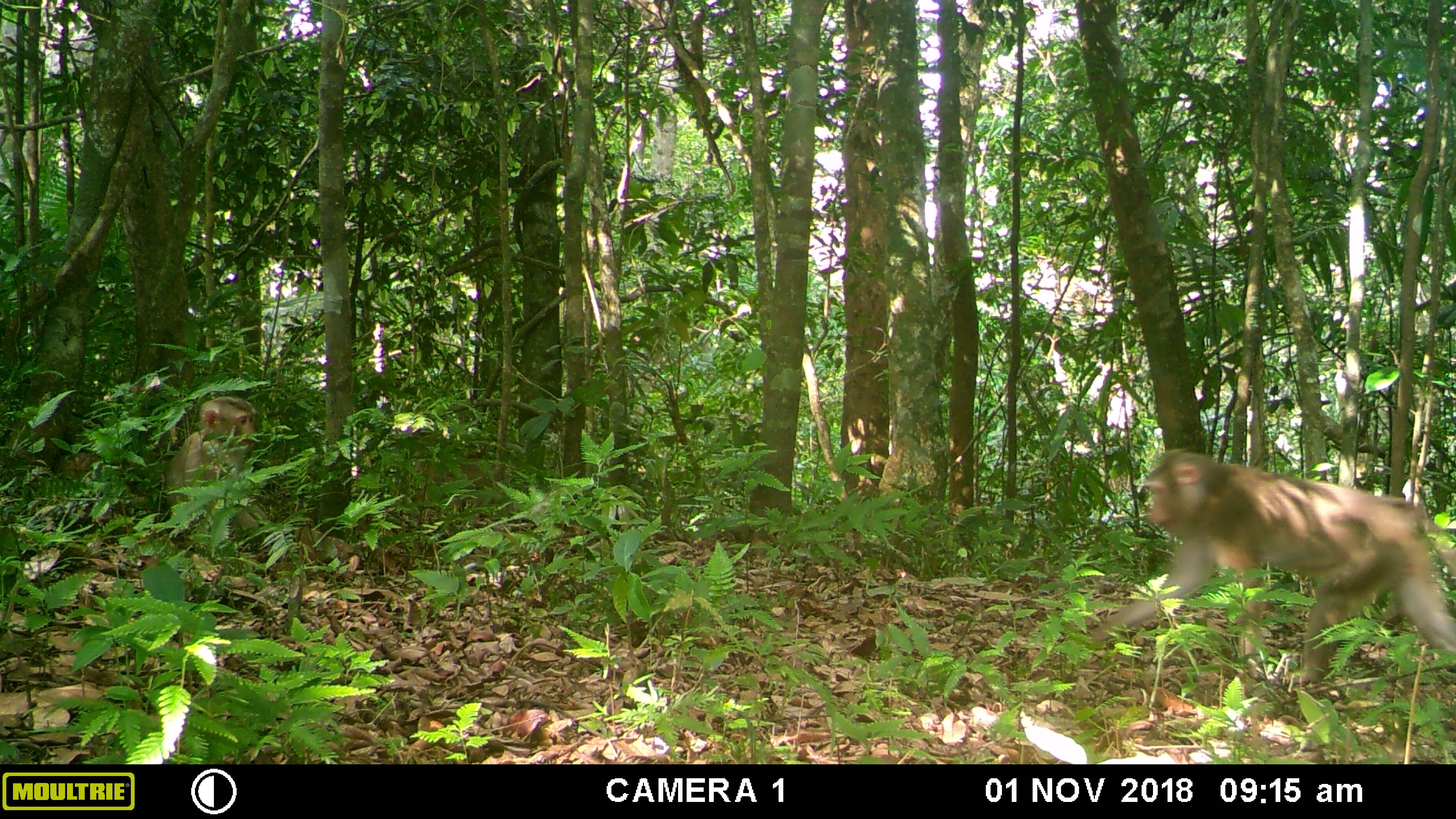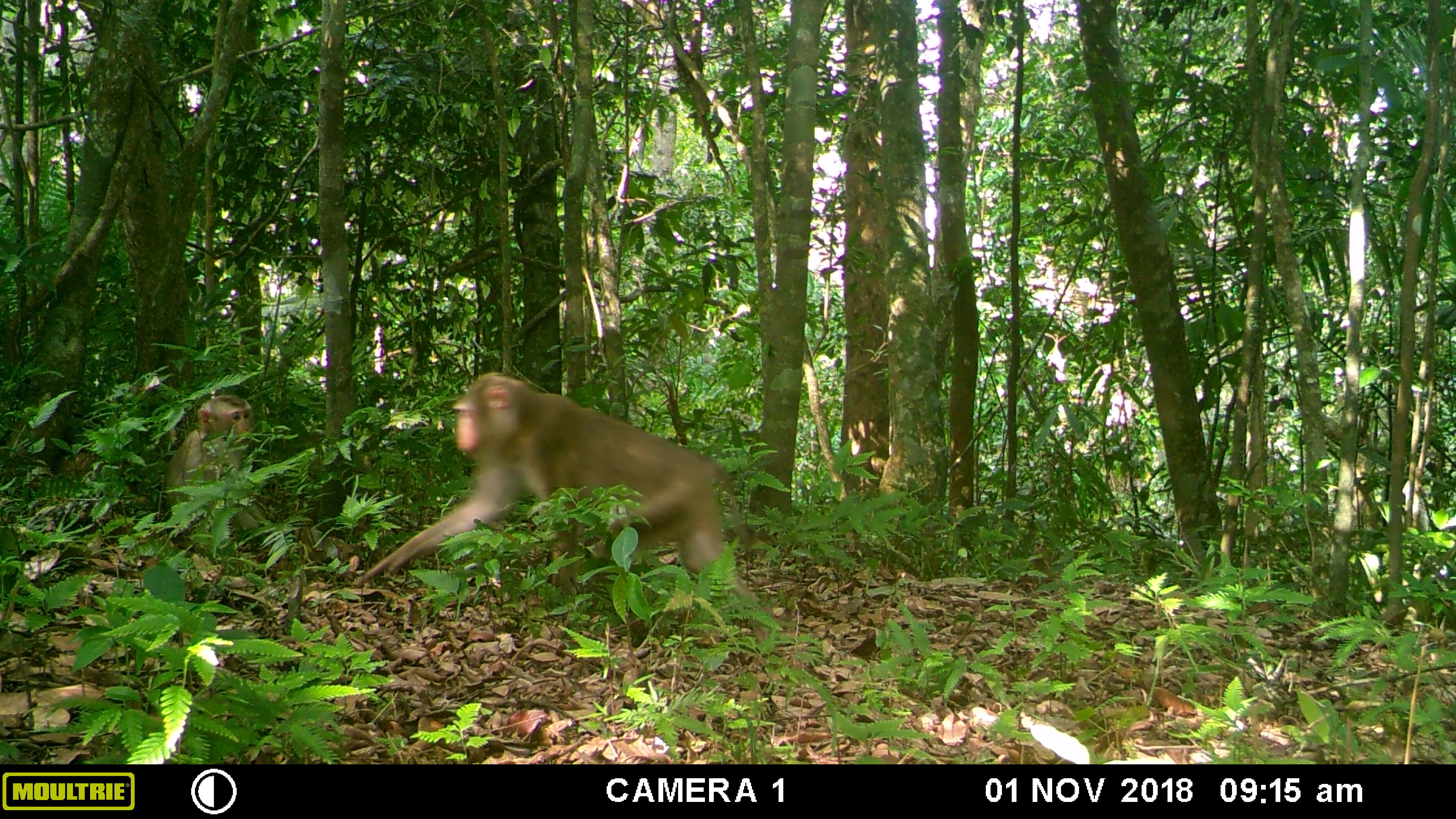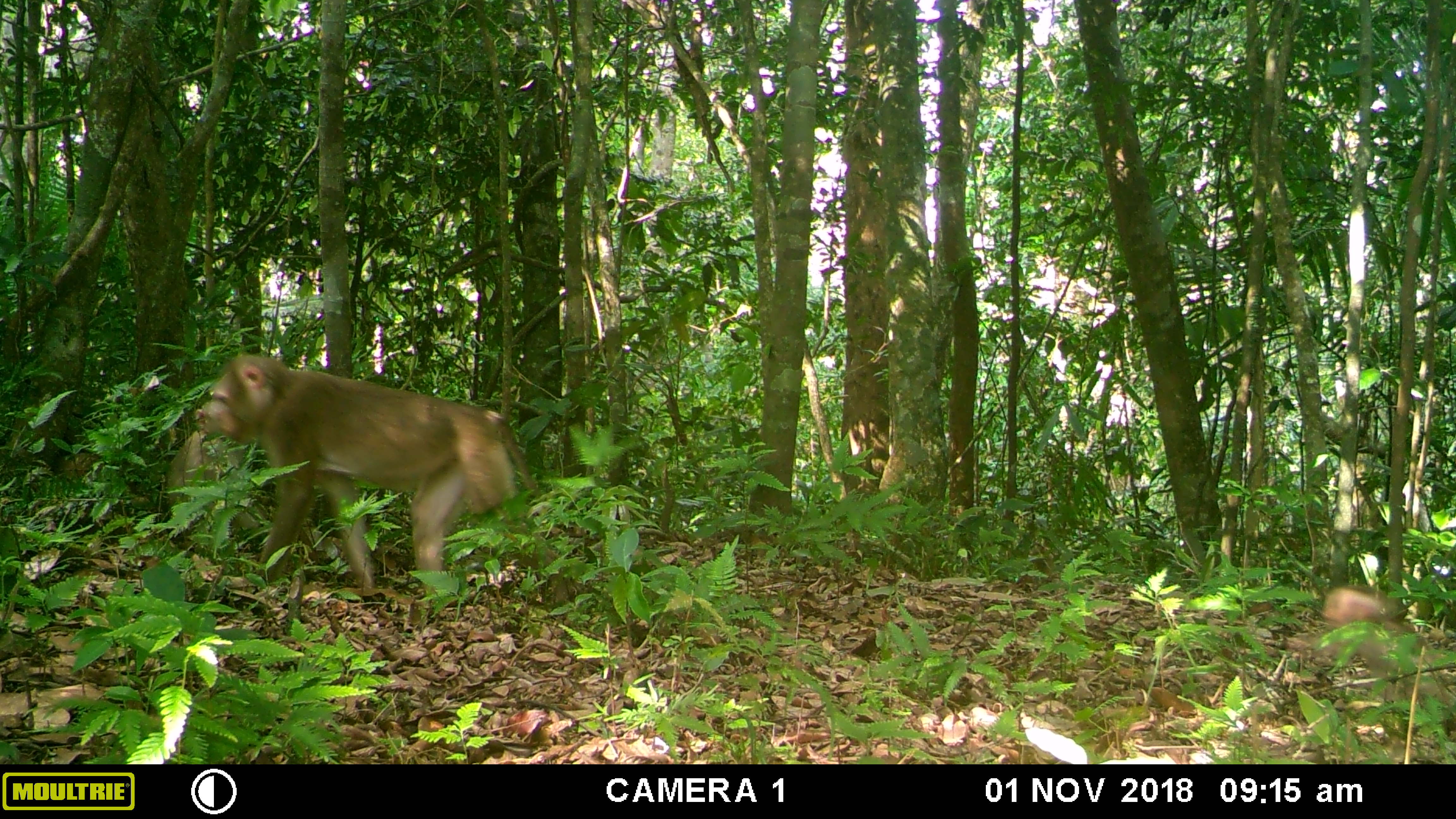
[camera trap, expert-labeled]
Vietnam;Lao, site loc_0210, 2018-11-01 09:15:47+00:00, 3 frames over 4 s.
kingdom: Animalia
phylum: Chordata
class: Mammalia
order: Primates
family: Cercopithecidae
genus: Macaca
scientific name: Macaca nemestrina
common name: pig-tailed macaque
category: pig tailed macaque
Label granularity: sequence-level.